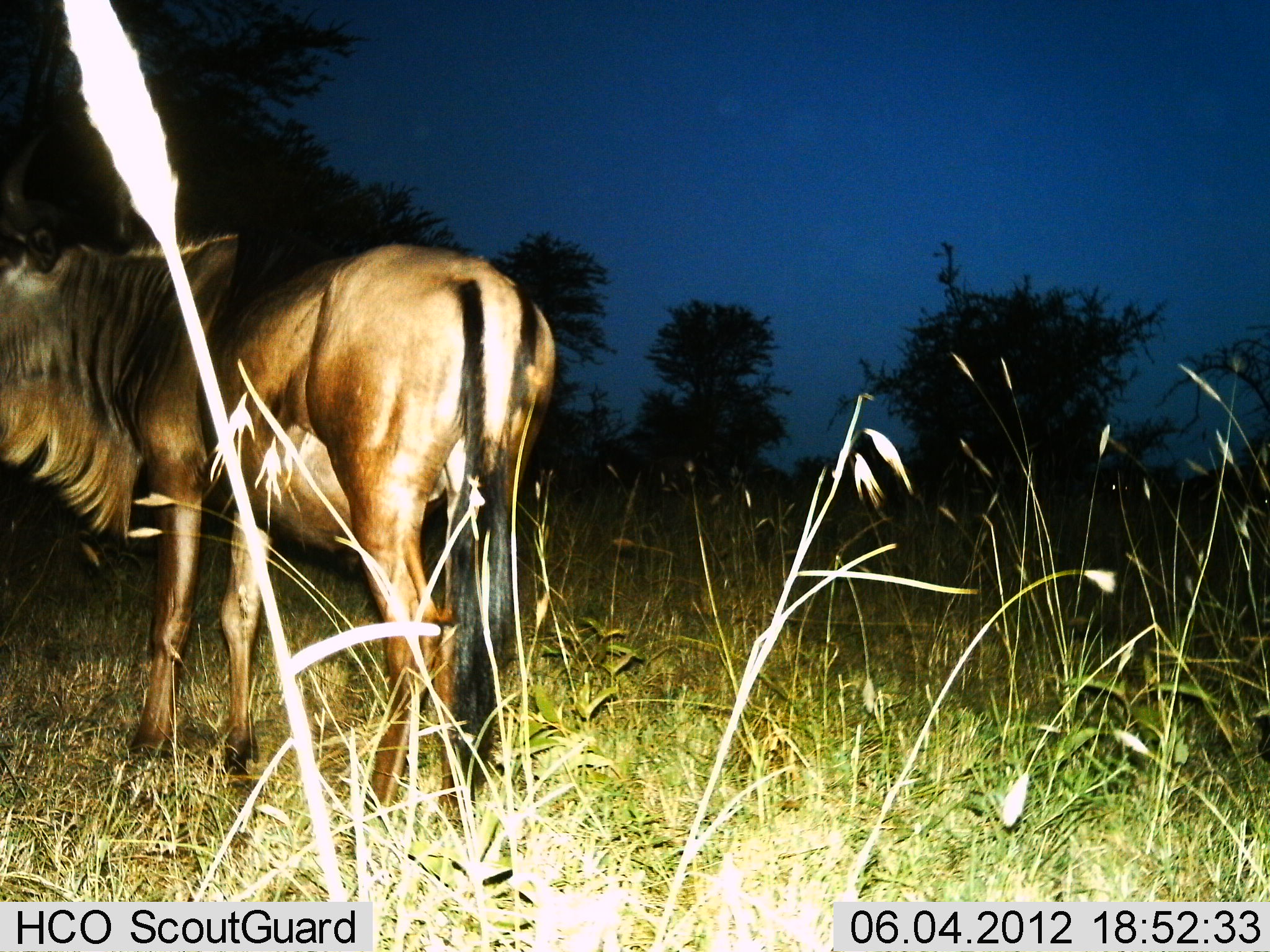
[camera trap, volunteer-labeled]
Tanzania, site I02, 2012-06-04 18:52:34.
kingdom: Animalia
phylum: Chordata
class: Mammalia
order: Artiodactyla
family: Bovidae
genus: Connochaetes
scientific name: Connochaetes taurinus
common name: blue wildebeest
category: wildebeest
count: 1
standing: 100%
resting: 0%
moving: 0%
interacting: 0%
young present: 0%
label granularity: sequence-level